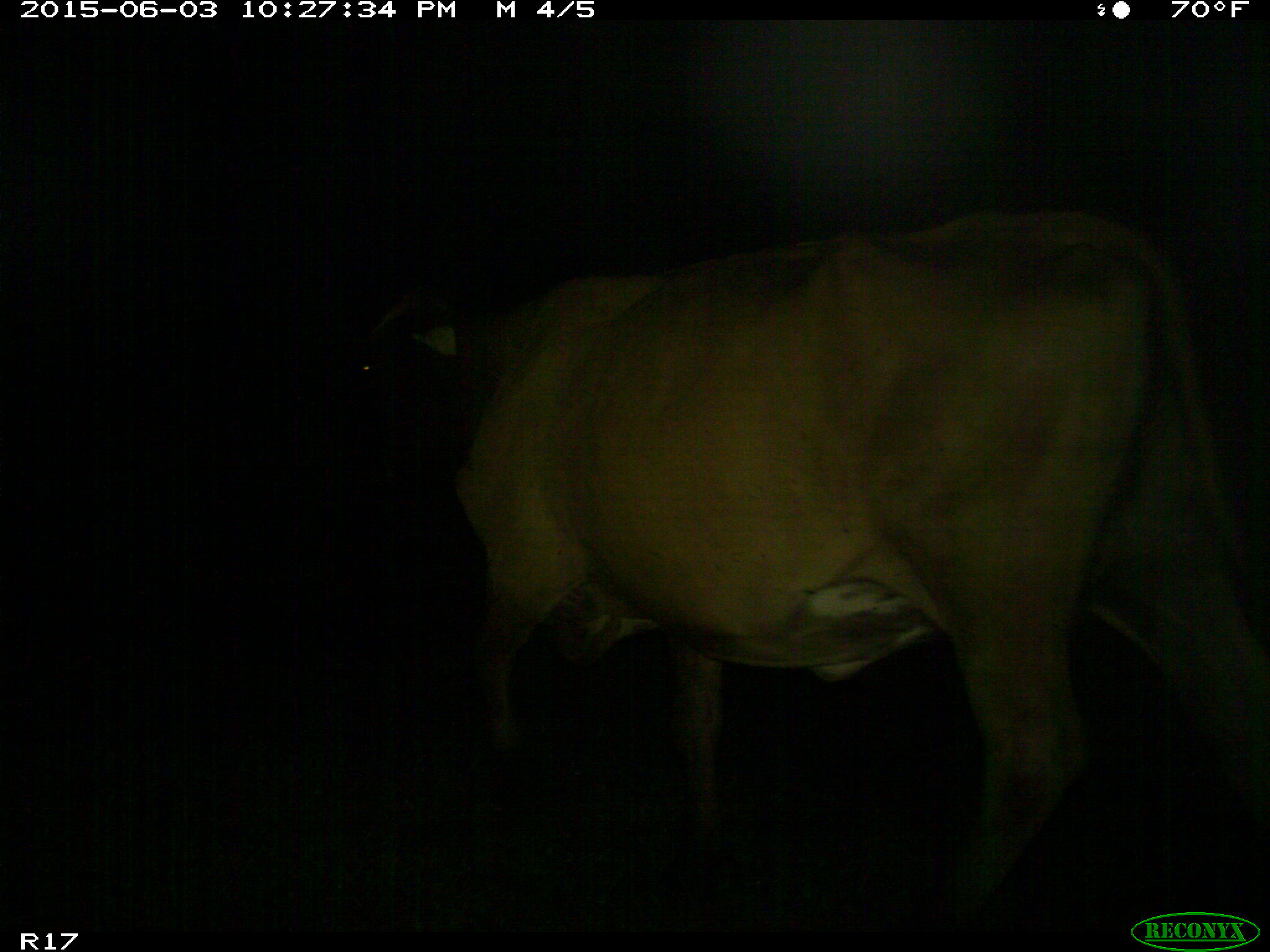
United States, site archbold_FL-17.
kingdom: Animalia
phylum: Chordata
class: Mammalia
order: Artiodactyla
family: Bovidae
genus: Bos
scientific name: Bos taurus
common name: domestic cow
Bos taurus (domestic cow).